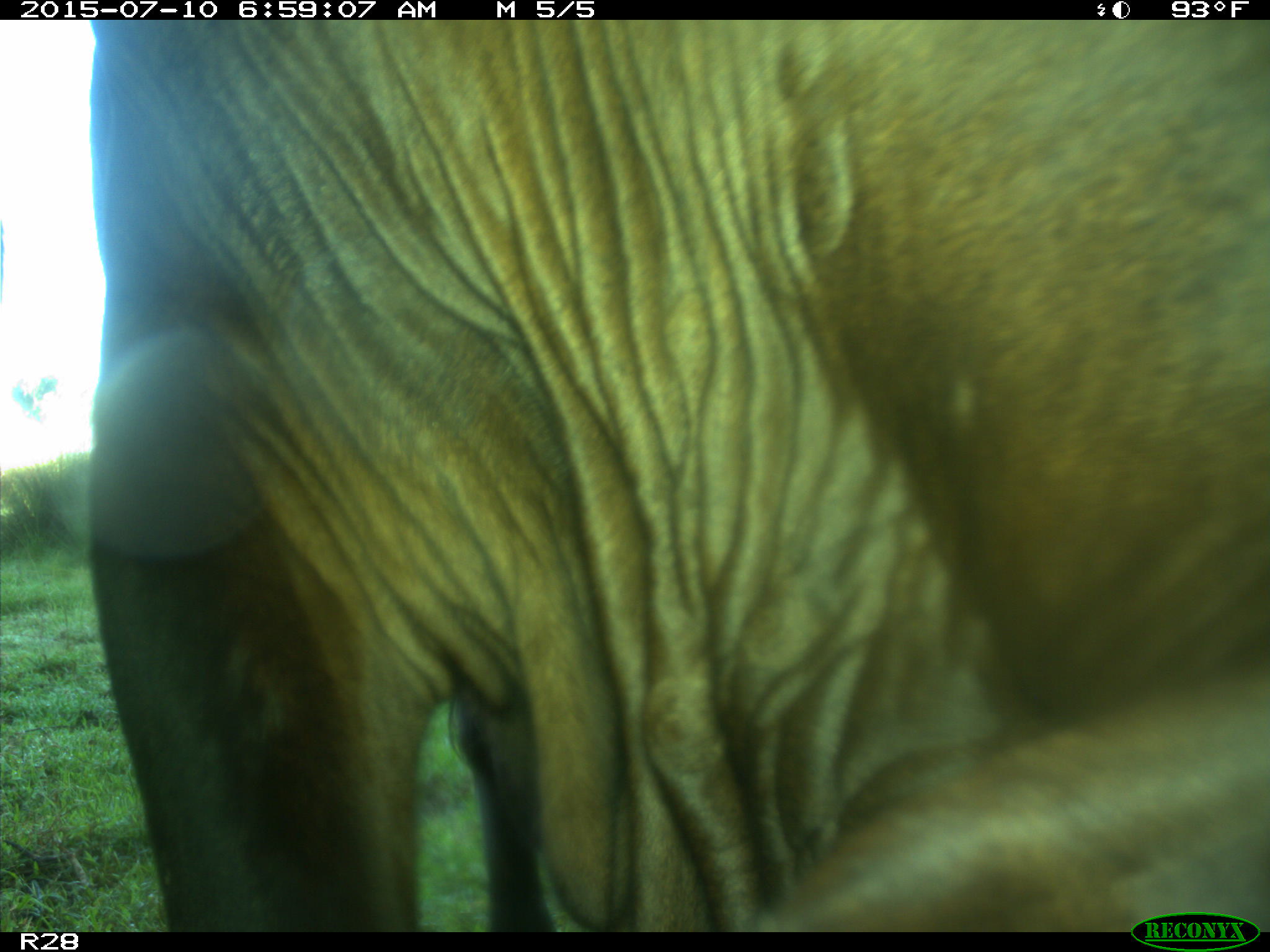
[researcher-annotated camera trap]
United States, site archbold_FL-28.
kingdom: Animalia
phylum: Chordata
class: Mammalia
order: Artiodactyla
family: Bovidae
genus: Bos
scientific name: Bos taurus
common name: domestic cow